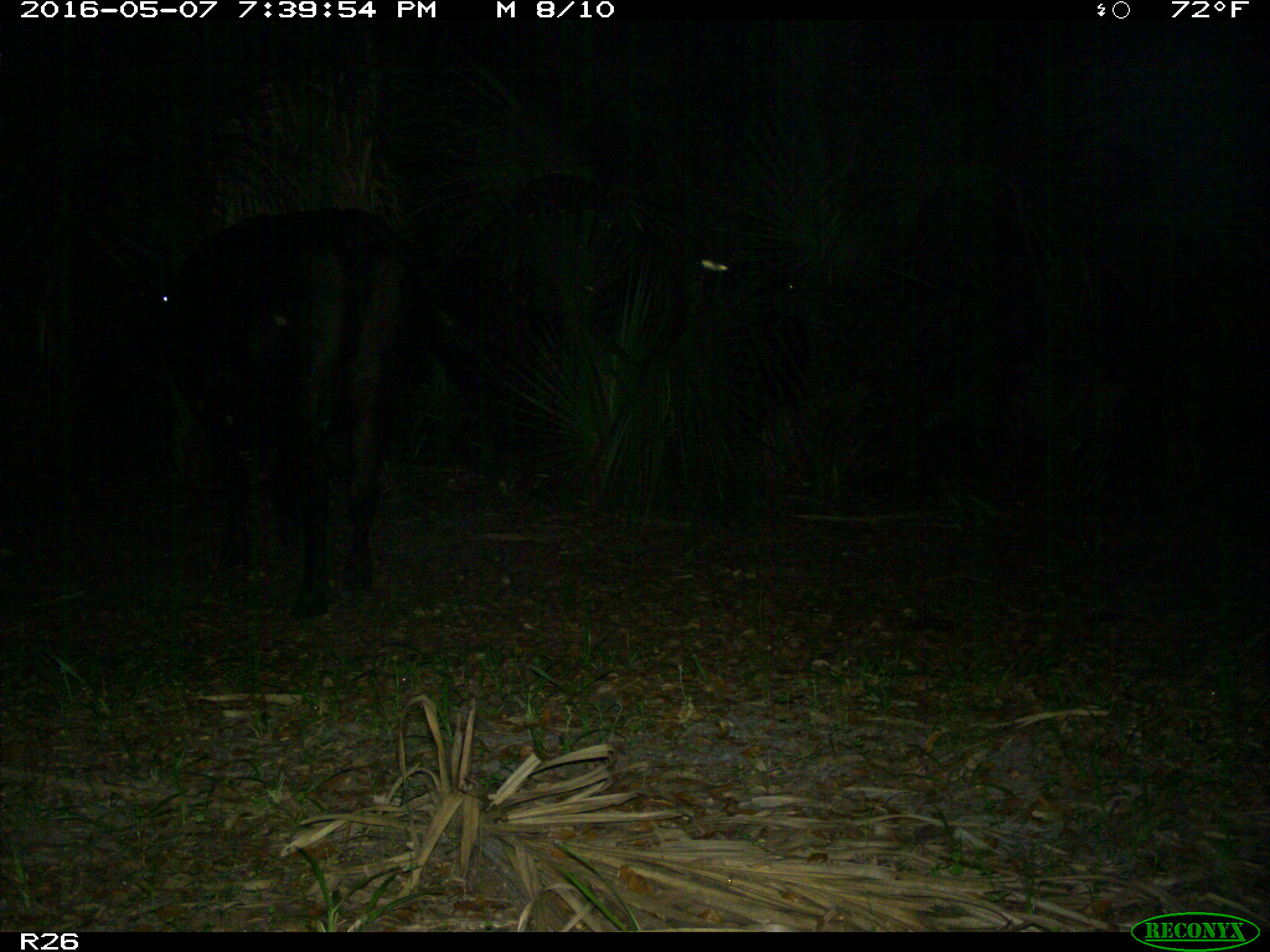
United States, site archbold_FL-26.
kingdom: Animalia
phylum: Chordata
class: Mammalia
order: Artiodactyla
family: Bovidae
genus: Bos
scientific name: Bos taurus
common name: domestic cow